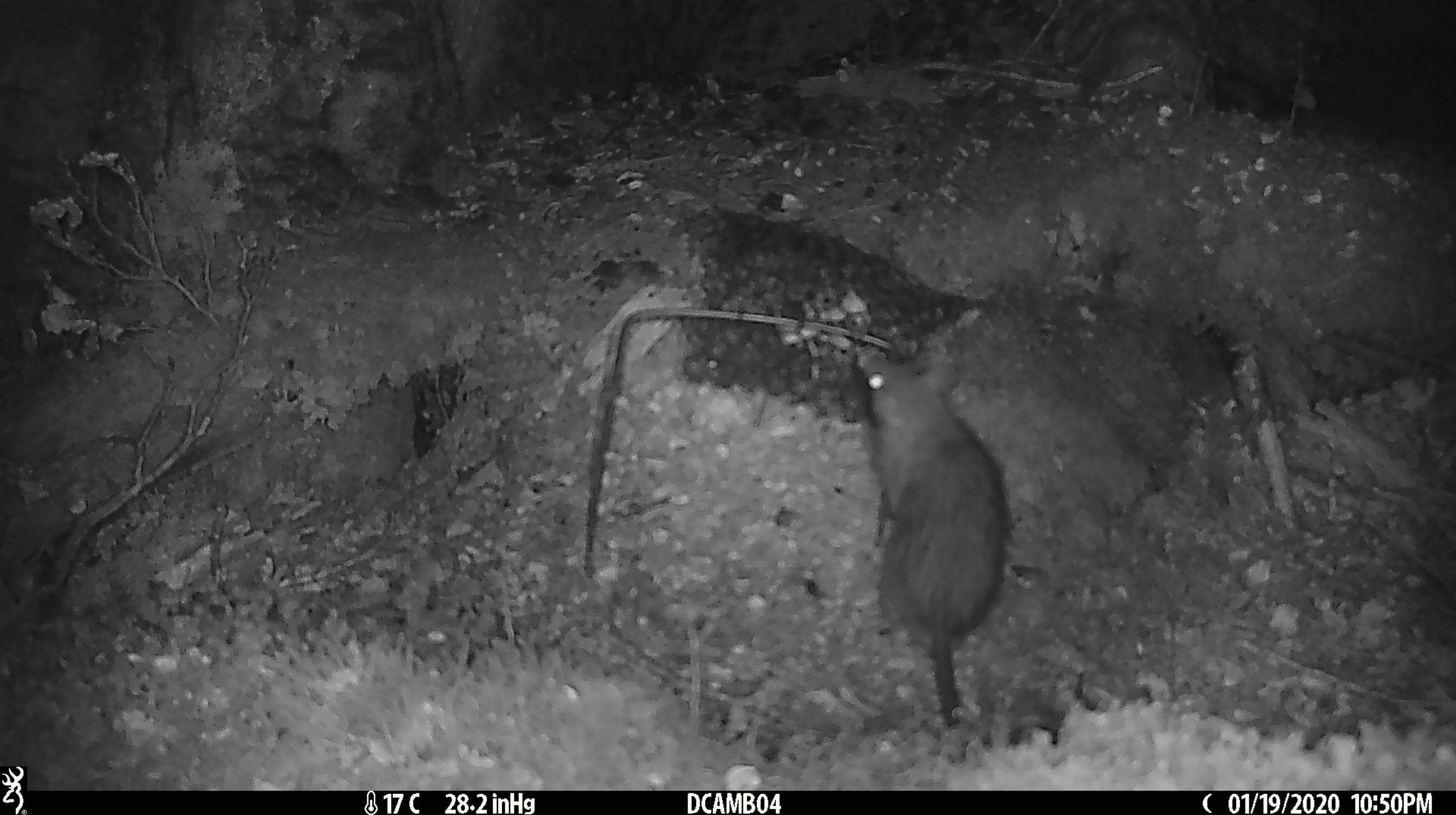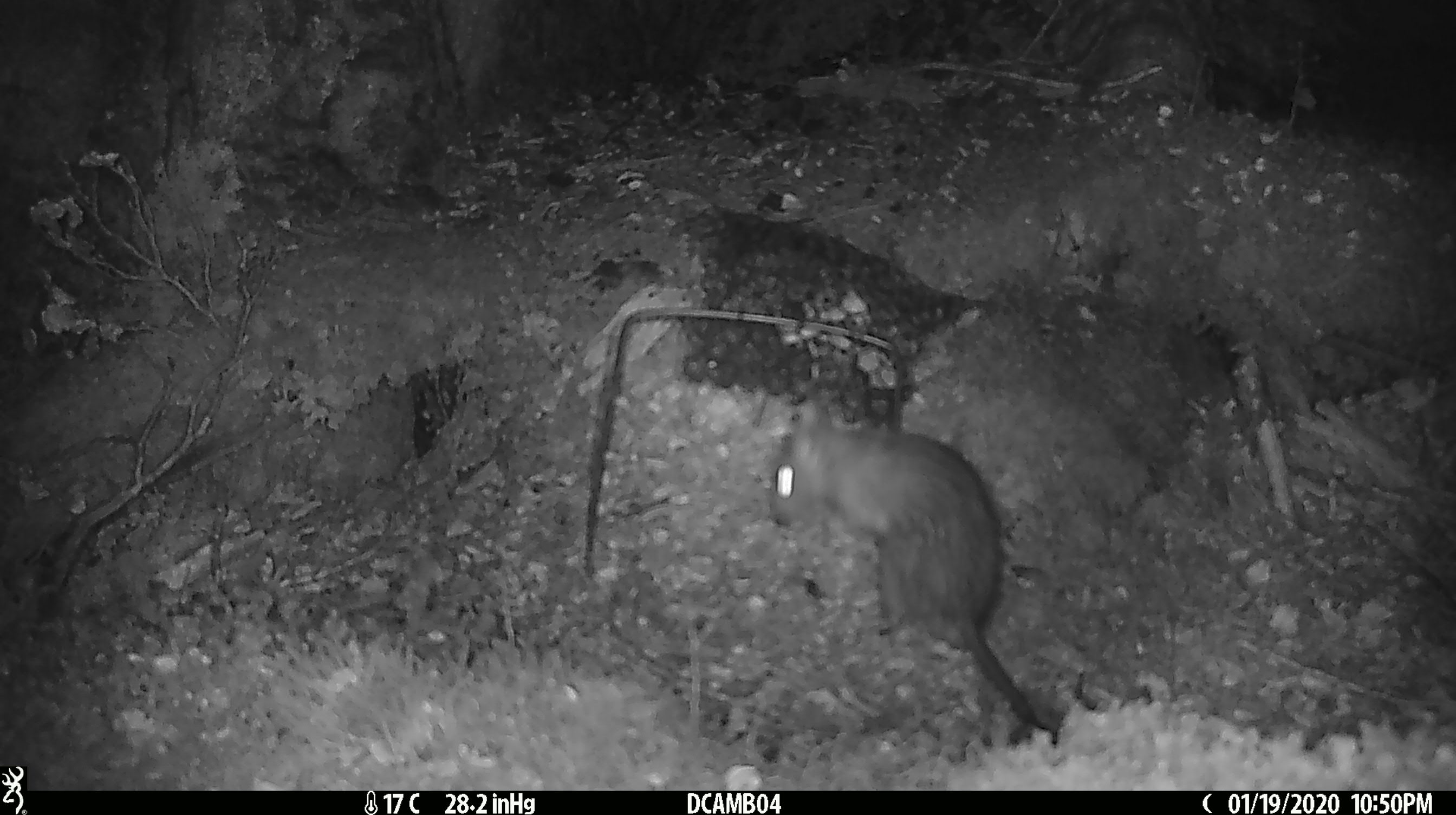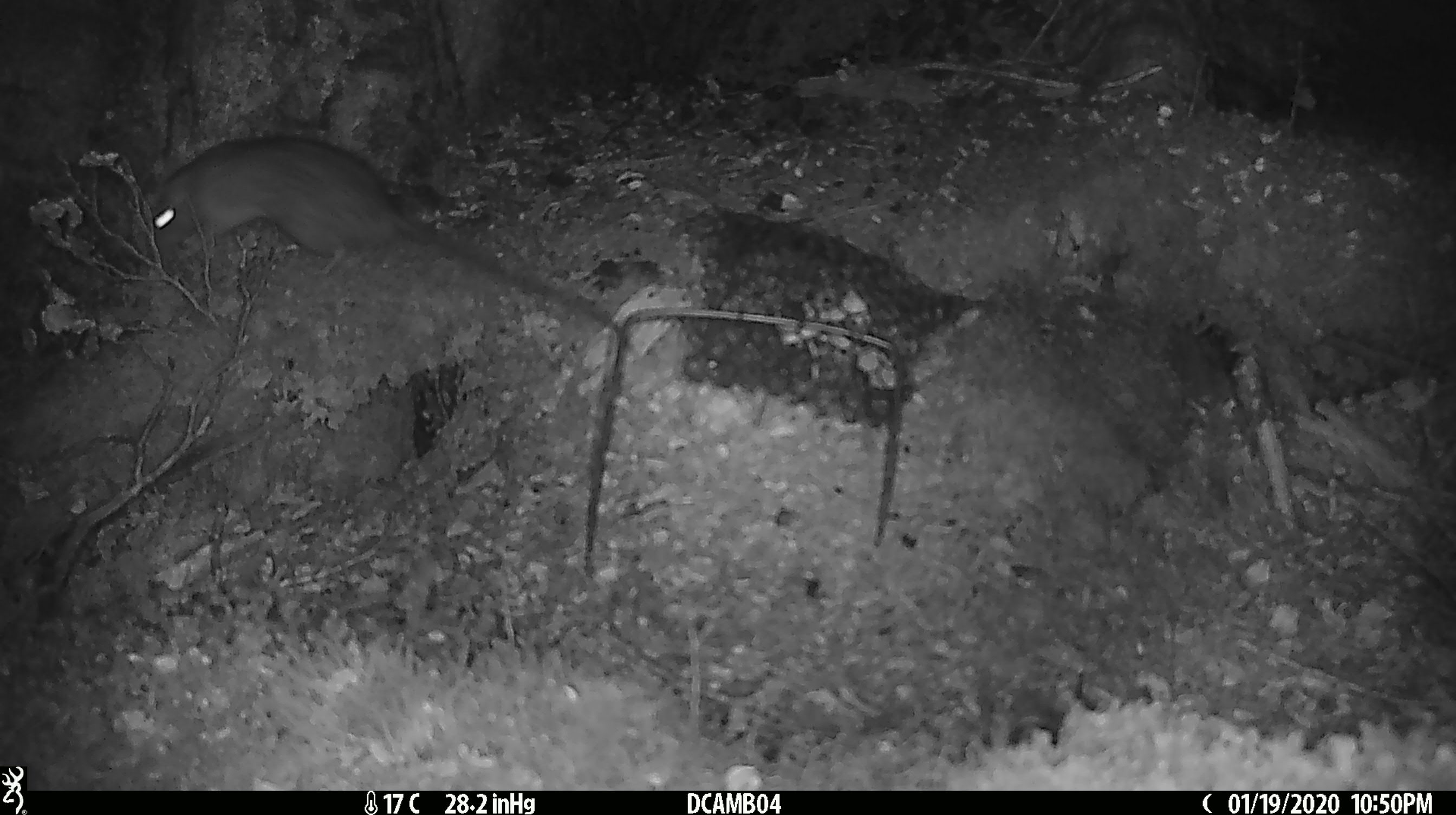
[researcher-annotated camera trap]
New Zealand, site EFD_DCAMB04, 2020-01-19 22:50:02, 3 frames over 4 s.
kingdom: Animalia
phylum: Chordata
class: Mammalia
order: Rodentia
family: Muridae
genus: Rattus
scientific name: Rattus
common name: rat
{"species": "rat (Rattus)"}